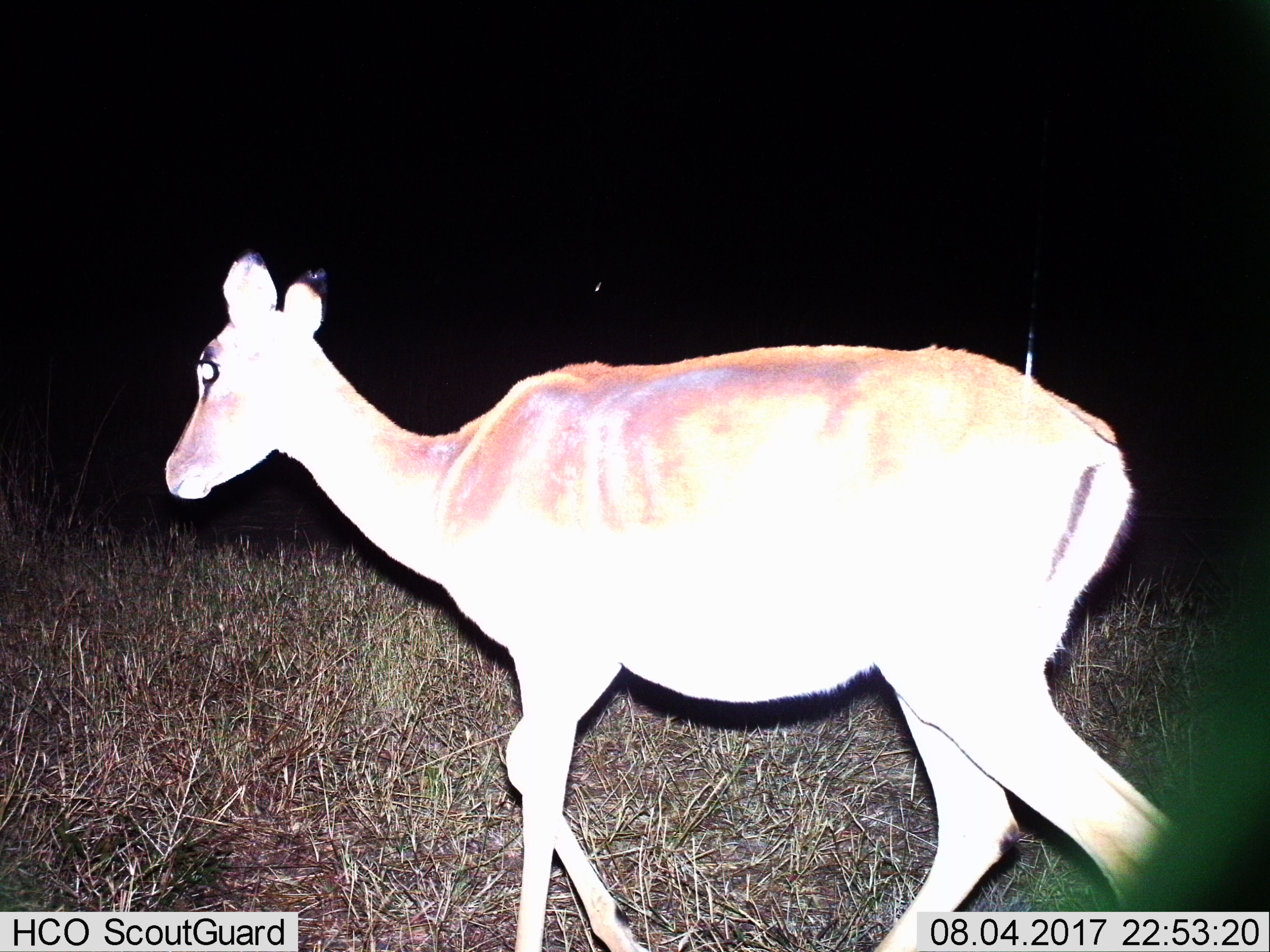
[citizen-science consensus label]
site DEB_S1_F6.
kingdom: Animalia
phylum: Chordata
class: Mammalia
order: Artiodactyla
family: Bovidae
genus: Aepyceros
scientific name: Aepyceros melampus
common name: impala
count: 1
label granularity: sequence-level